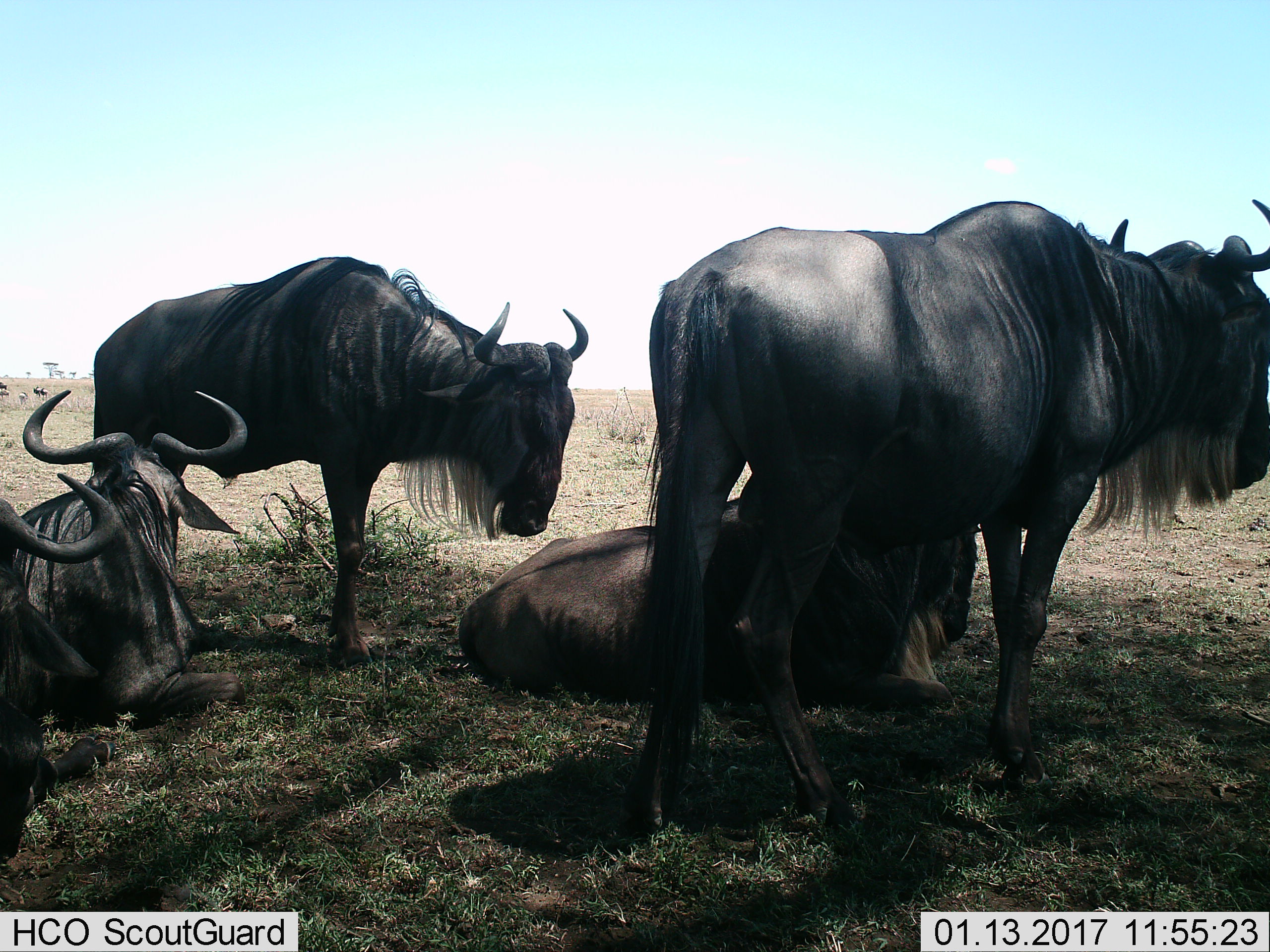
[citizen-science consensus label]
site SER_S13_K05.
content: unidentified animal